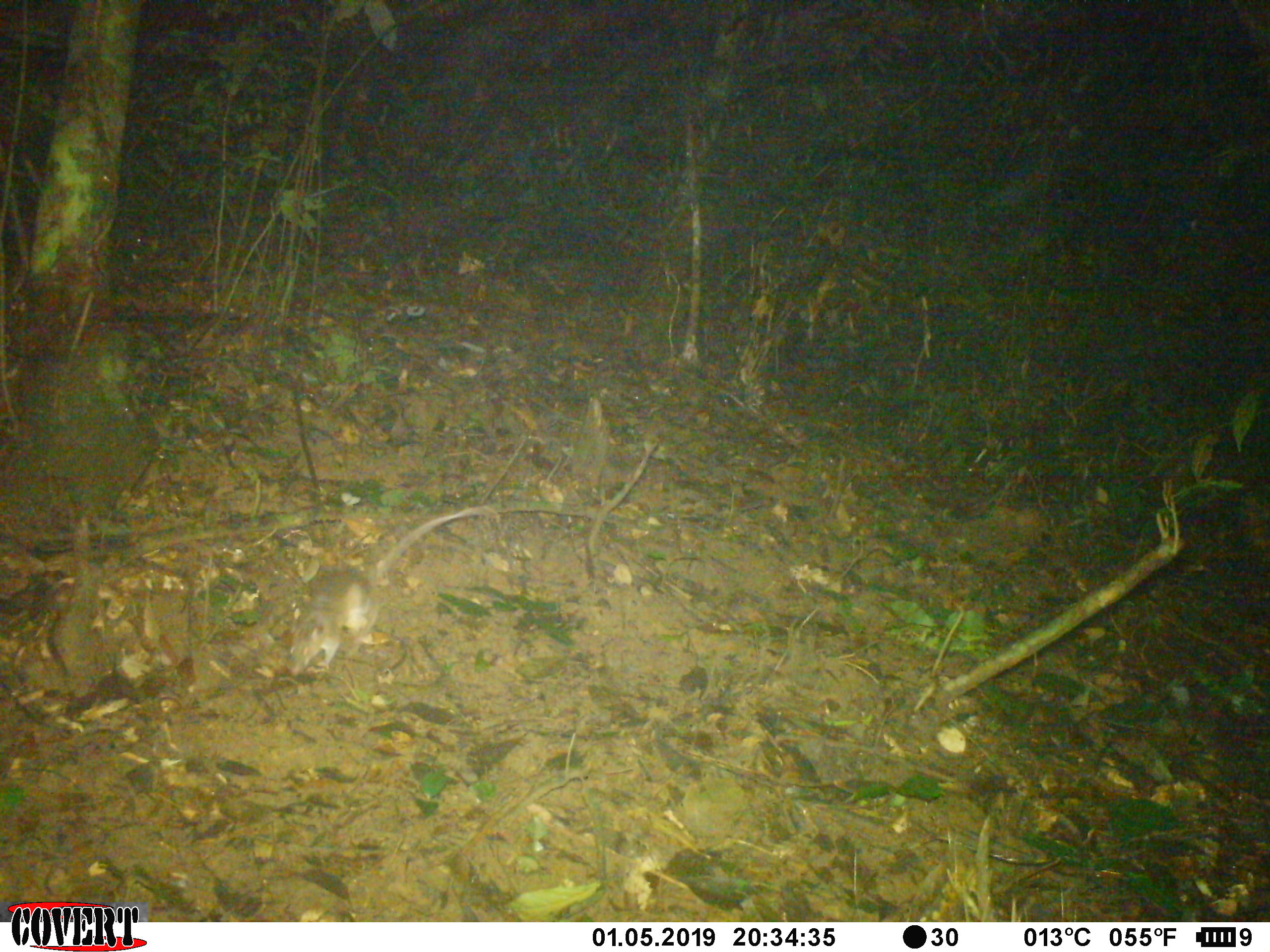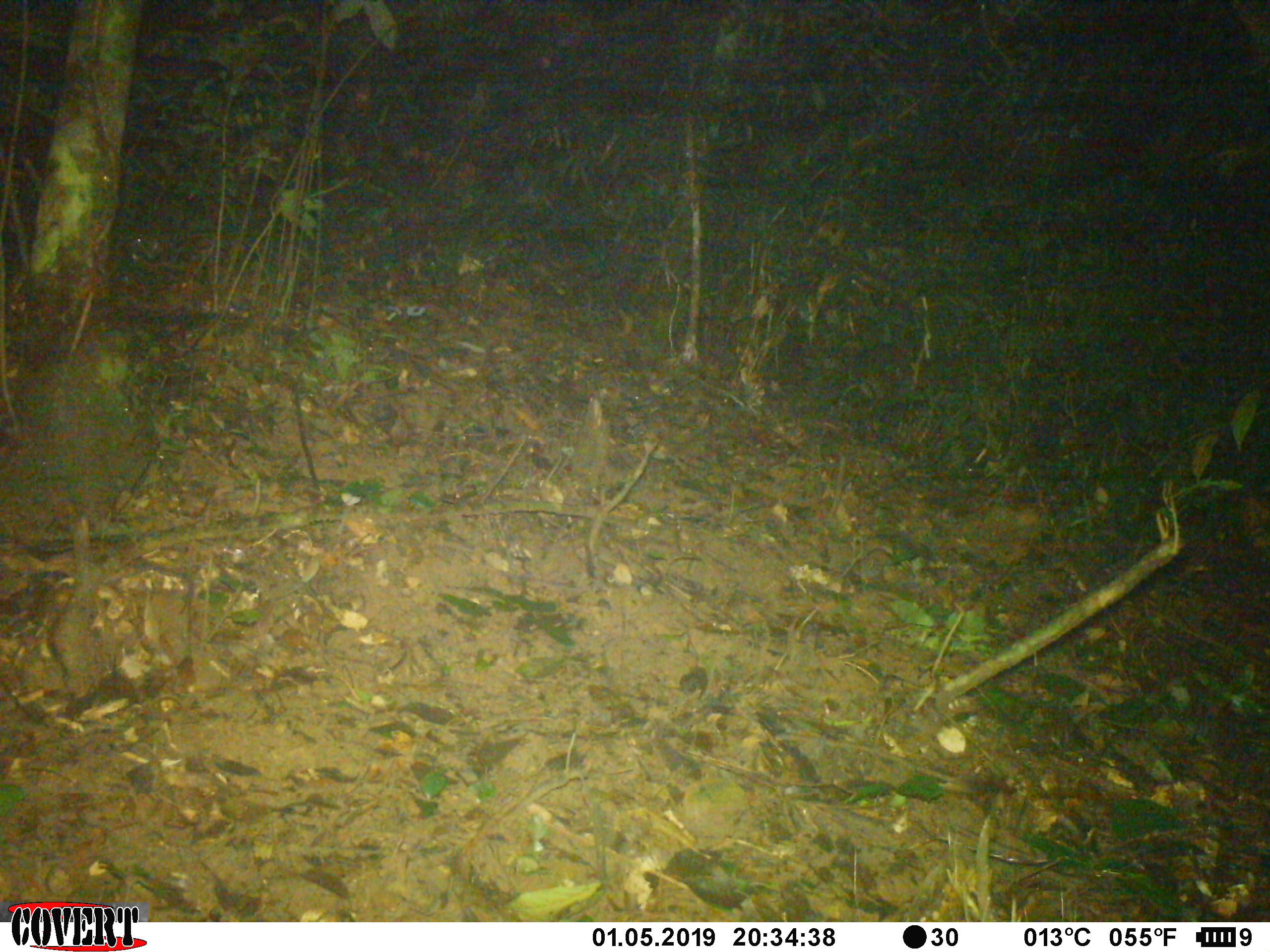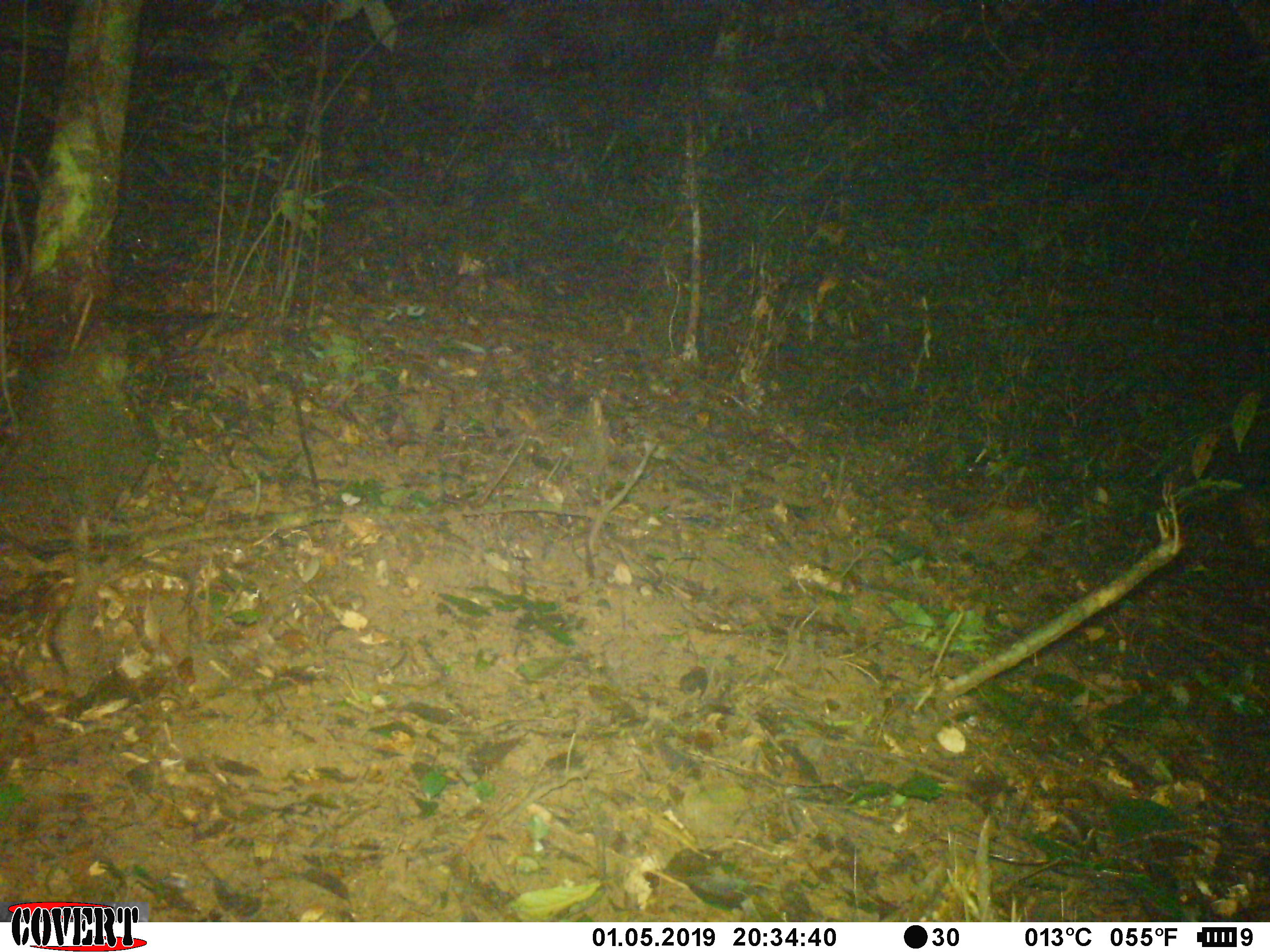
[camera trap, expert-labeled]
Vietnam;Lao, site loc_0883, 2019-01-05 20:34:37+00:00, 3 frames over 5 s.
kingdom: Animalia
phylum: Chordata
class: Mammalia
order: Rodentia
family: Muridae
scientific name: Muridae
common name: old-world mice and rats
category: unidentified murid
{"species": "unidentified murid (old-world mice and rats) (Muridae)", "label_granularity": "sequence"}